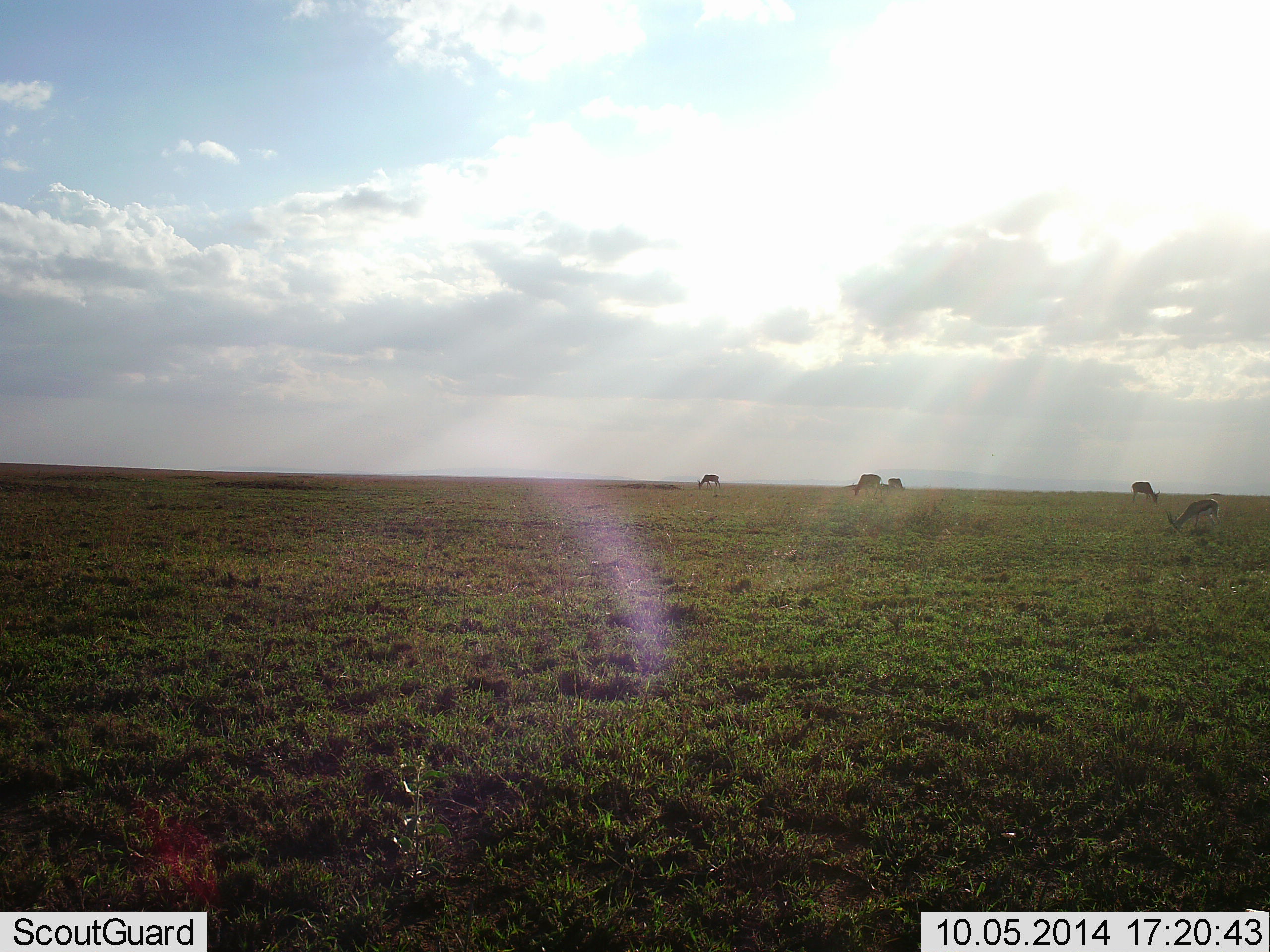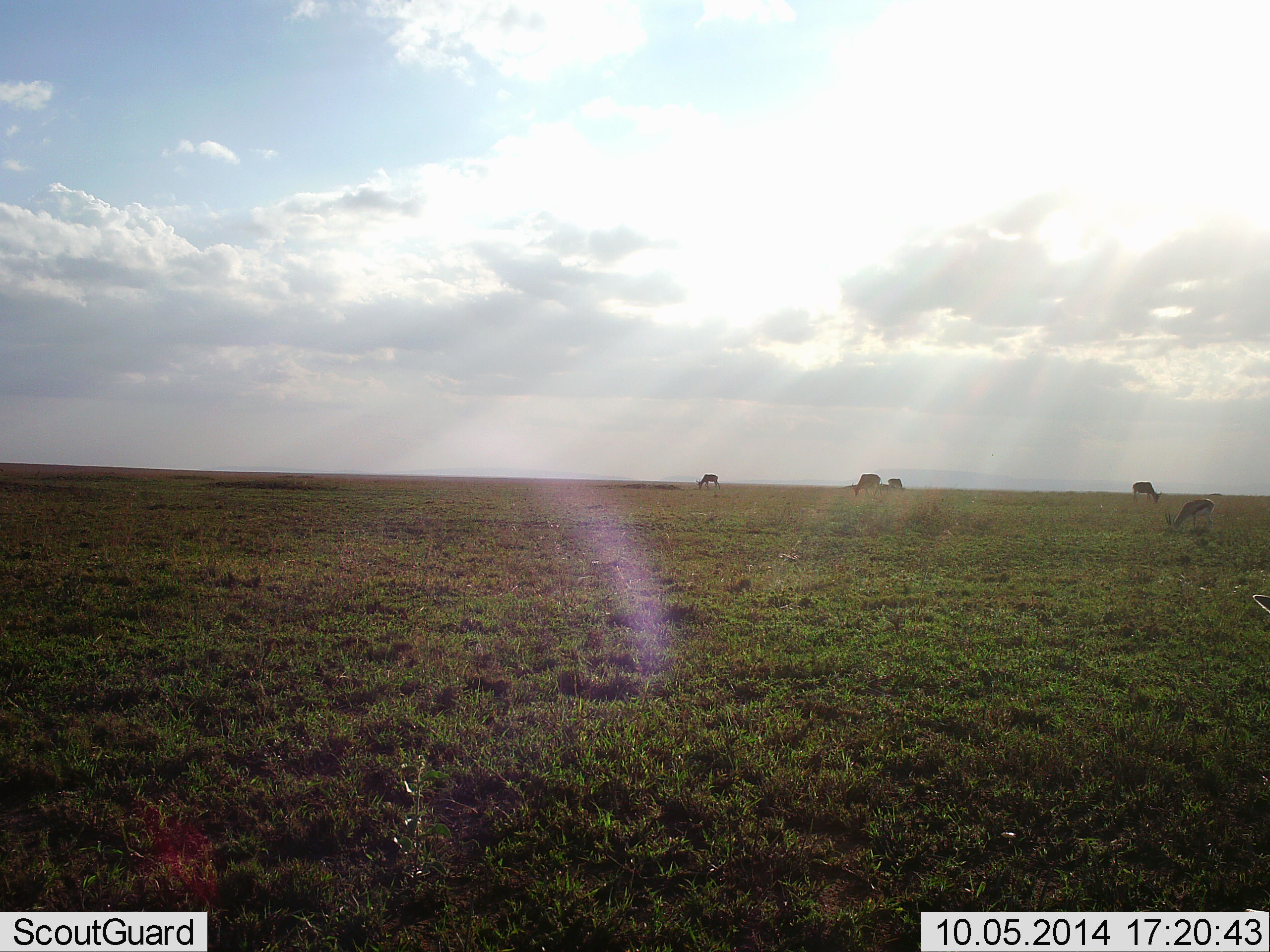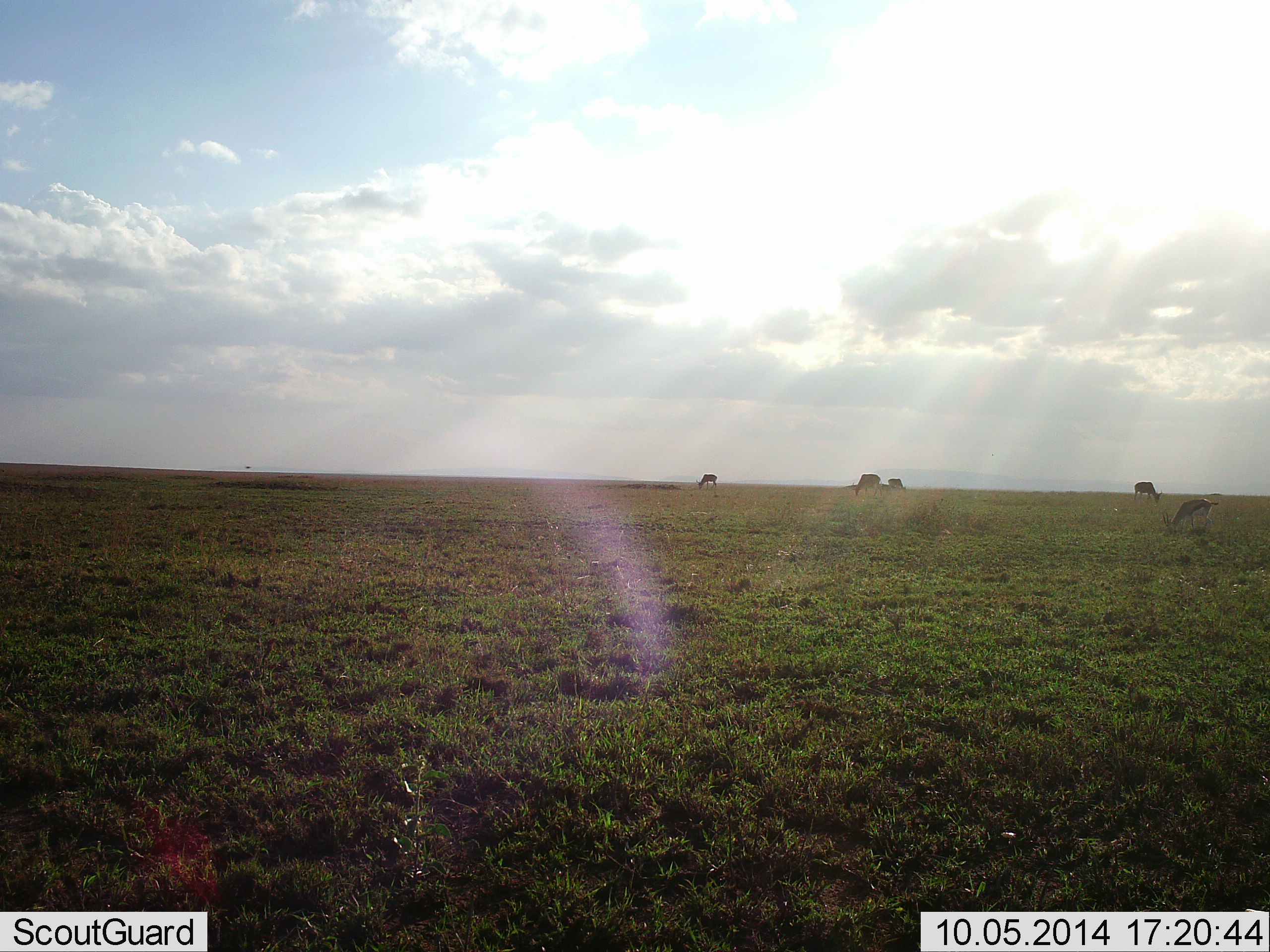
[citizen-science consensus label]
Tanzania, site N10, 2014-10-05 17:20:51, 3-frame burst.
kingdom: Animalia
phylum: Chordata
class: Mammalia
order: Artiodactyla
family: Bovidae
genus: Eudorcas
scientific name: Eudorcas thomsonii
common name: thomson's gazelle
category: gazellethomsons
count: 5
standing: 25%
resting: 0%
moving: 17%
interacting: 0%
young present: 0%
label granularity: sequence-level